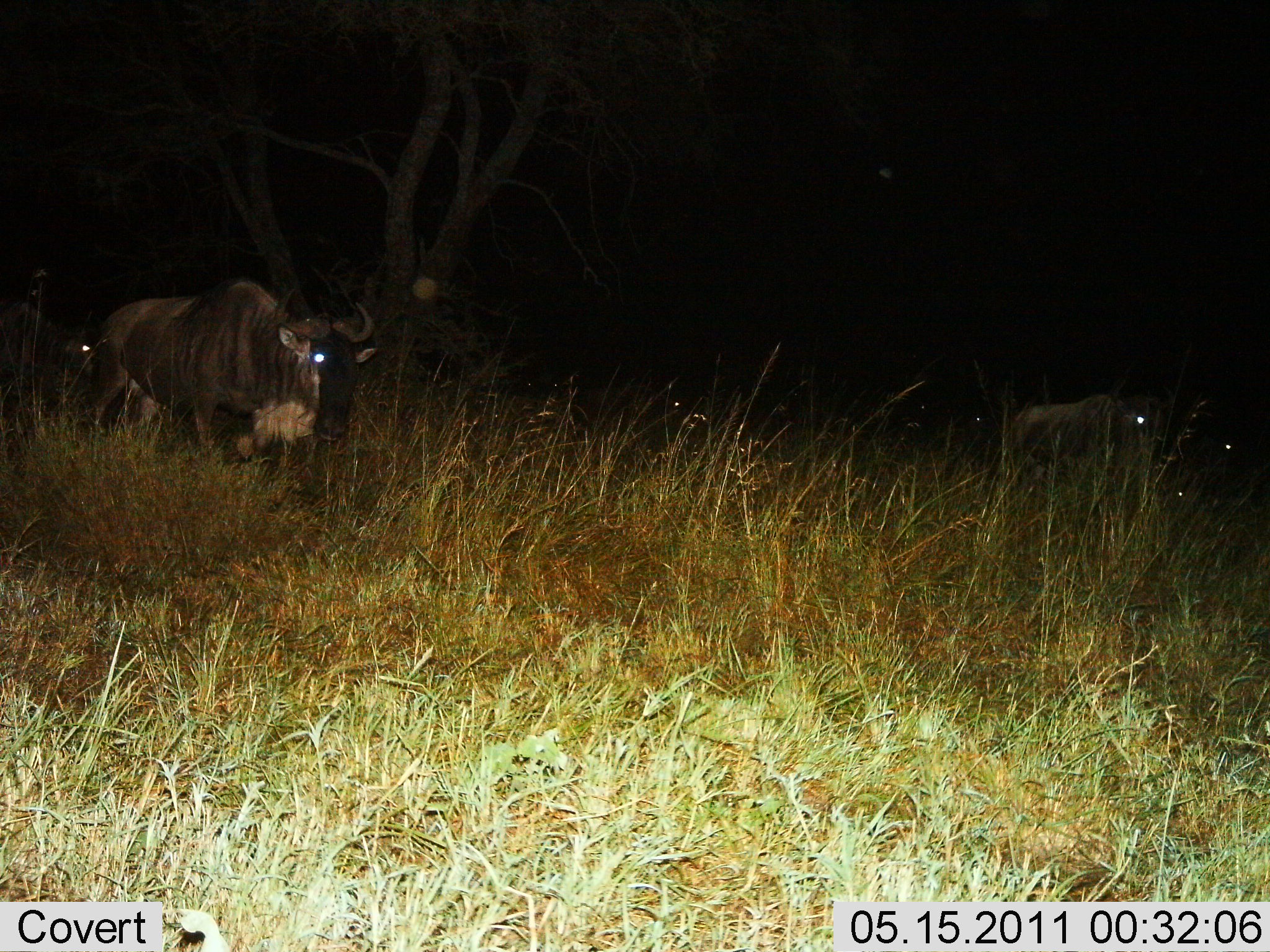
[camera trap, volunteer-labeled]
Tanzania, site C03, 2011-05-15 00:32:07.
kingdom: Animalia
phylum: Chordata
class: Mammalia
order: Artiodactyla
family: Bovidae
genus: Connochaetes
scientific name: Connochaetes taurinus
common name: blue wildebeest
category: wildebeest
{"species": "wildebeest (blue wildebeest) (Connochaetes taurinus)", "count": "4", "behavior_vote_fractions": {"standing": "58%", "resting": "0%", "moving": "42%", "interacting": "0%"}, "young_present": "0%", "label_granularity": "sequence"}